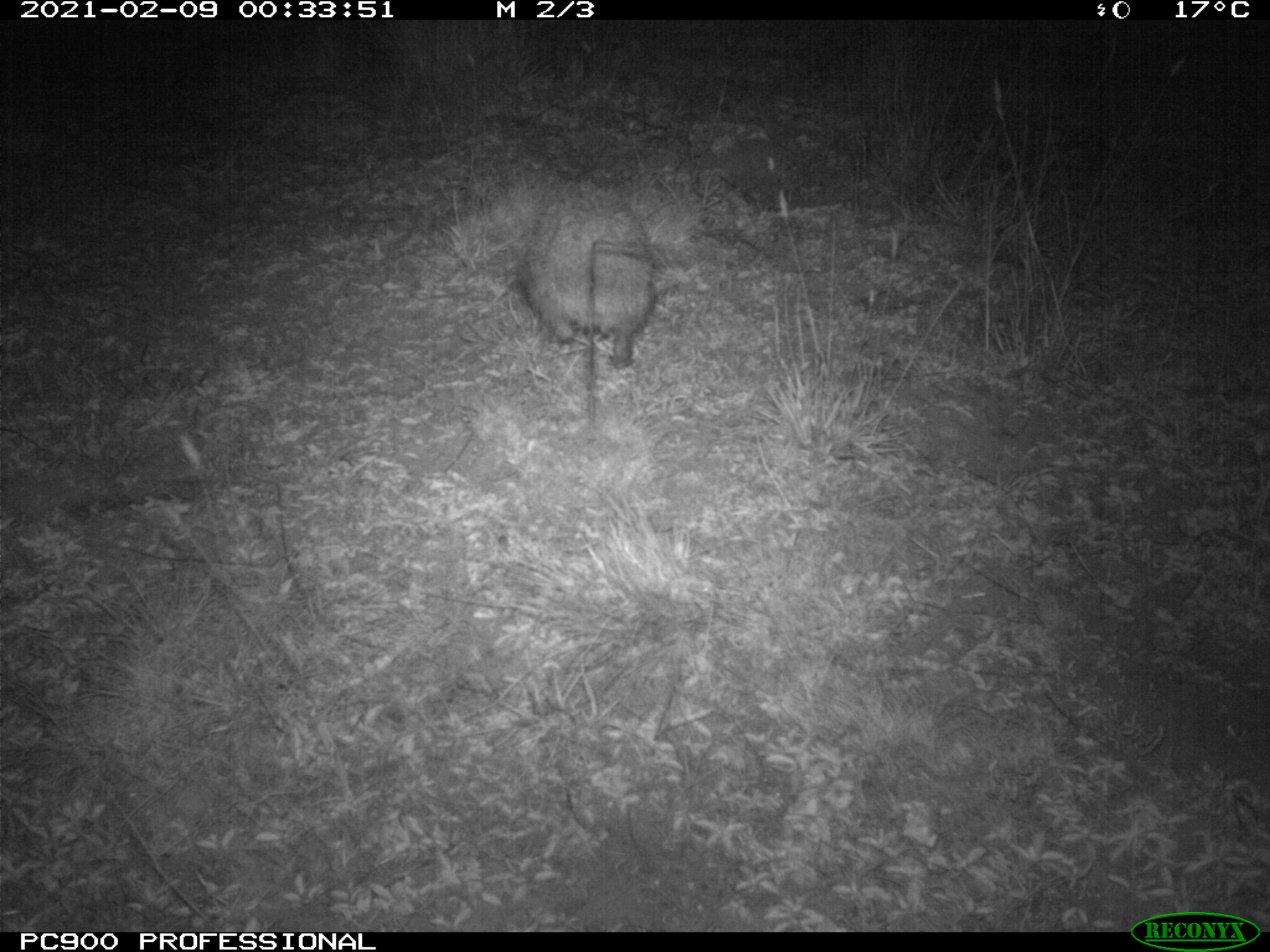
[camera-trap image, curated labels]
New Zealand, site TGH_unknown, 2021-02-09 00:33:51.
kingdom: Animalia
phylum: Chordata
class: Mammalia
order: Eulipotyphla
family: Erinaceidae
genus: Erinaceus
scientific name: Erinaceus europaeus europaeus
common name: european hedgehog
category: hedgehog